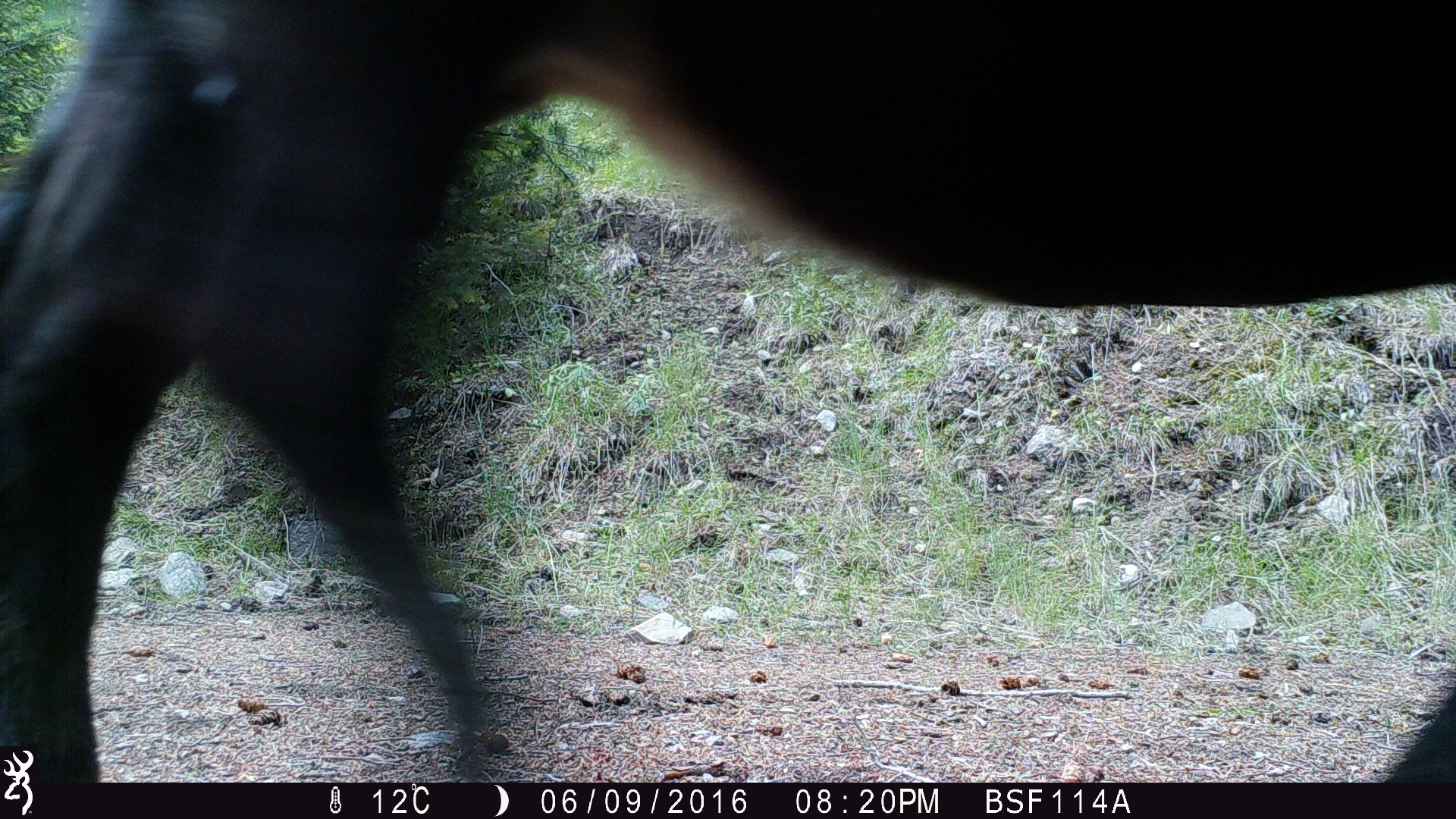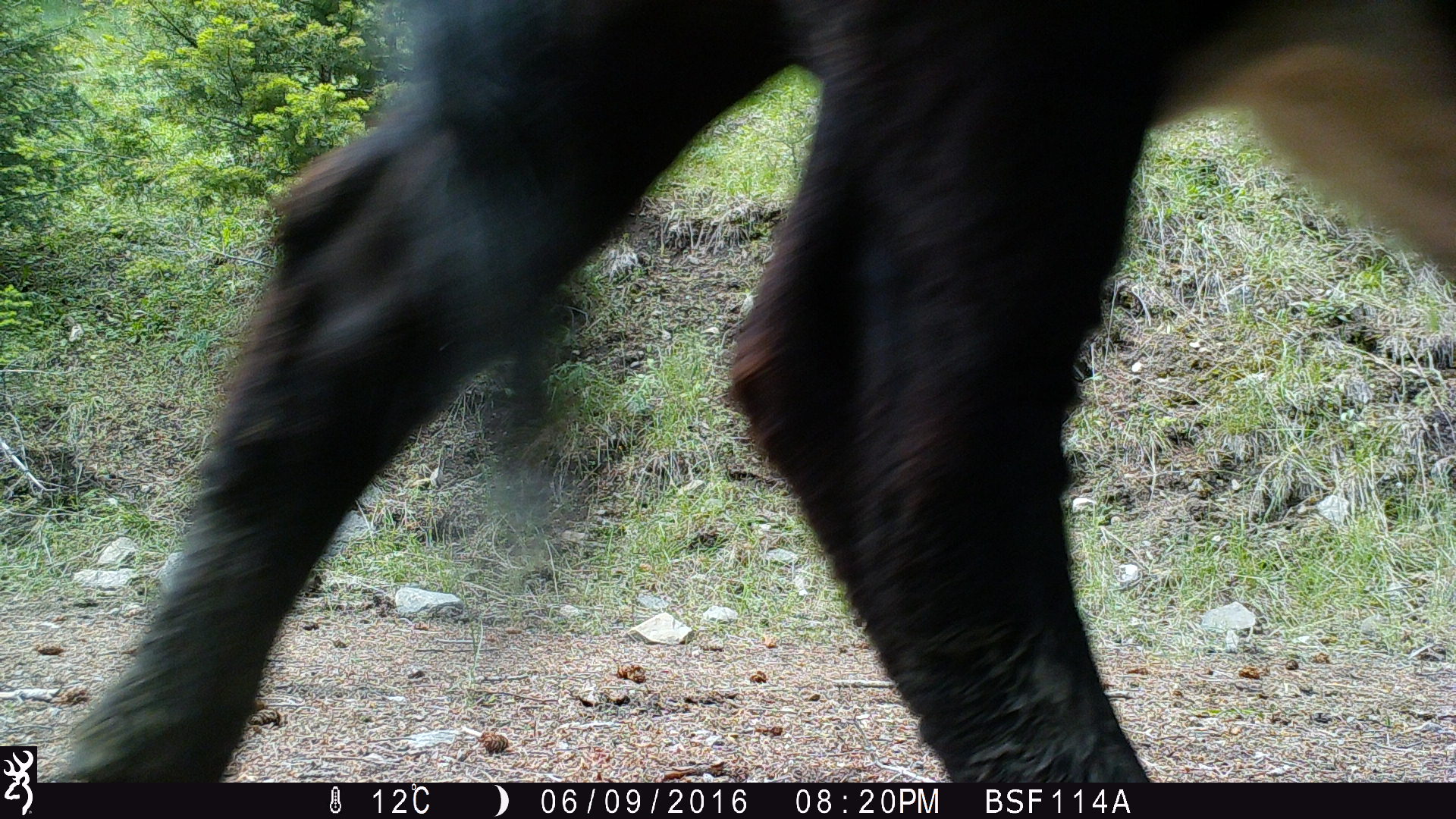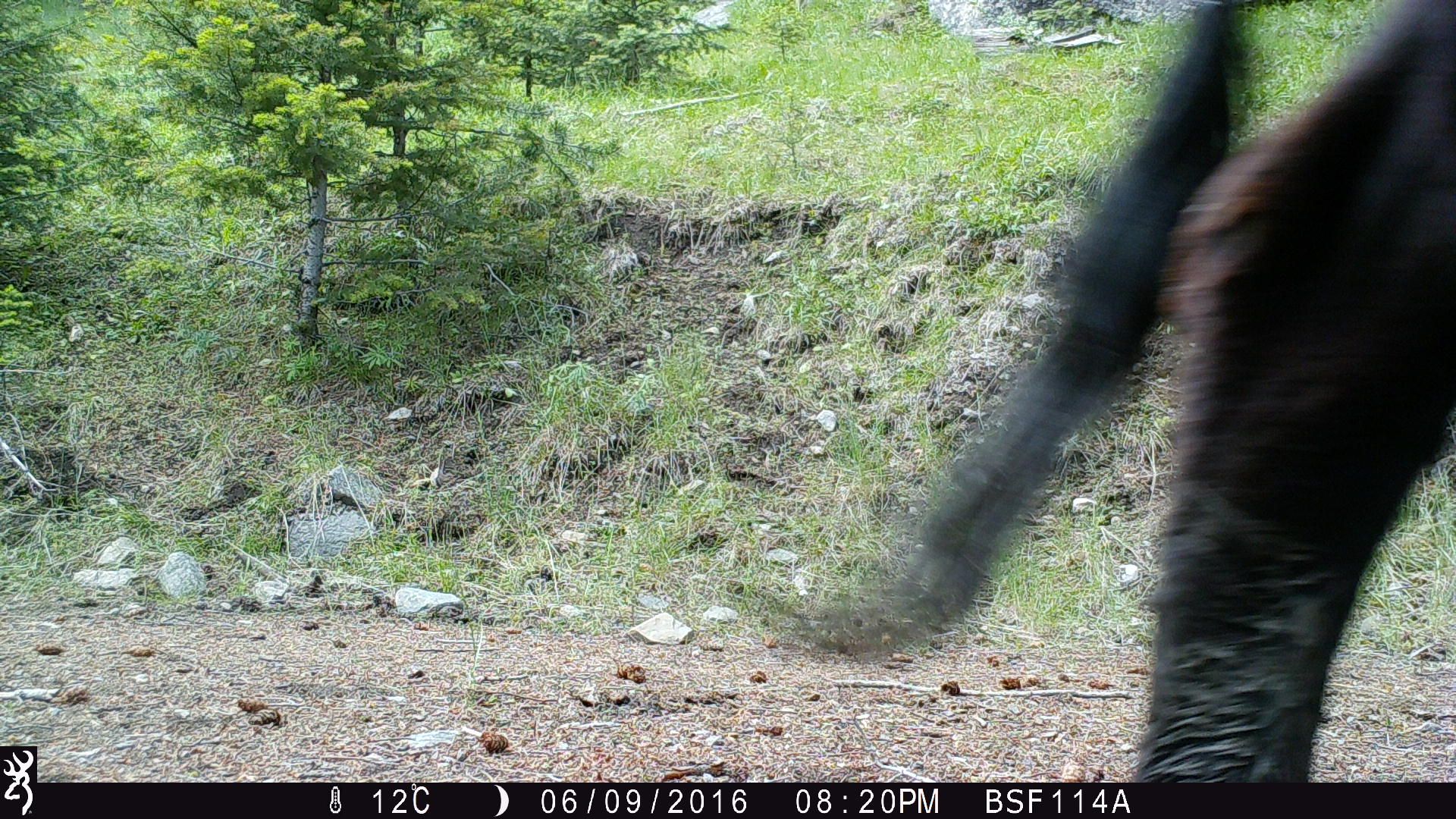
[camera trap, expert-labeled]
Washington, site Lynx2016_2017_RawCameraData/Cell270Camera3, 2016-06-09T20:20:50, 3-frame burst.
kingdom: Animalia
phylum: Chordata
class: Mammalia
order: Artiodactyla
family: Bovidae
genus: Bos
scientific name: Bos taurus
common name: domestic cattle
Domestic cattle (Bos taurus). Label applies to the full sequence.